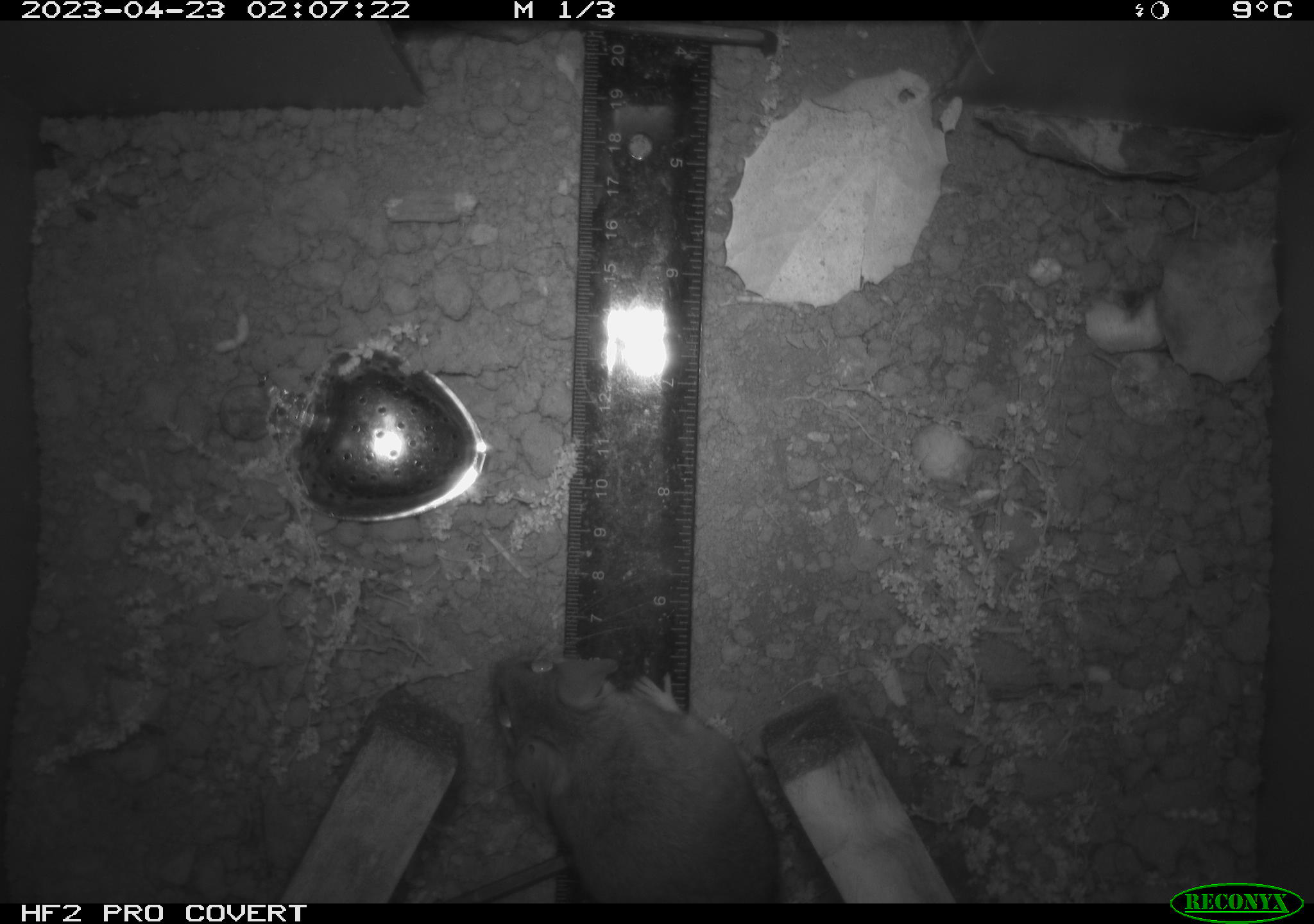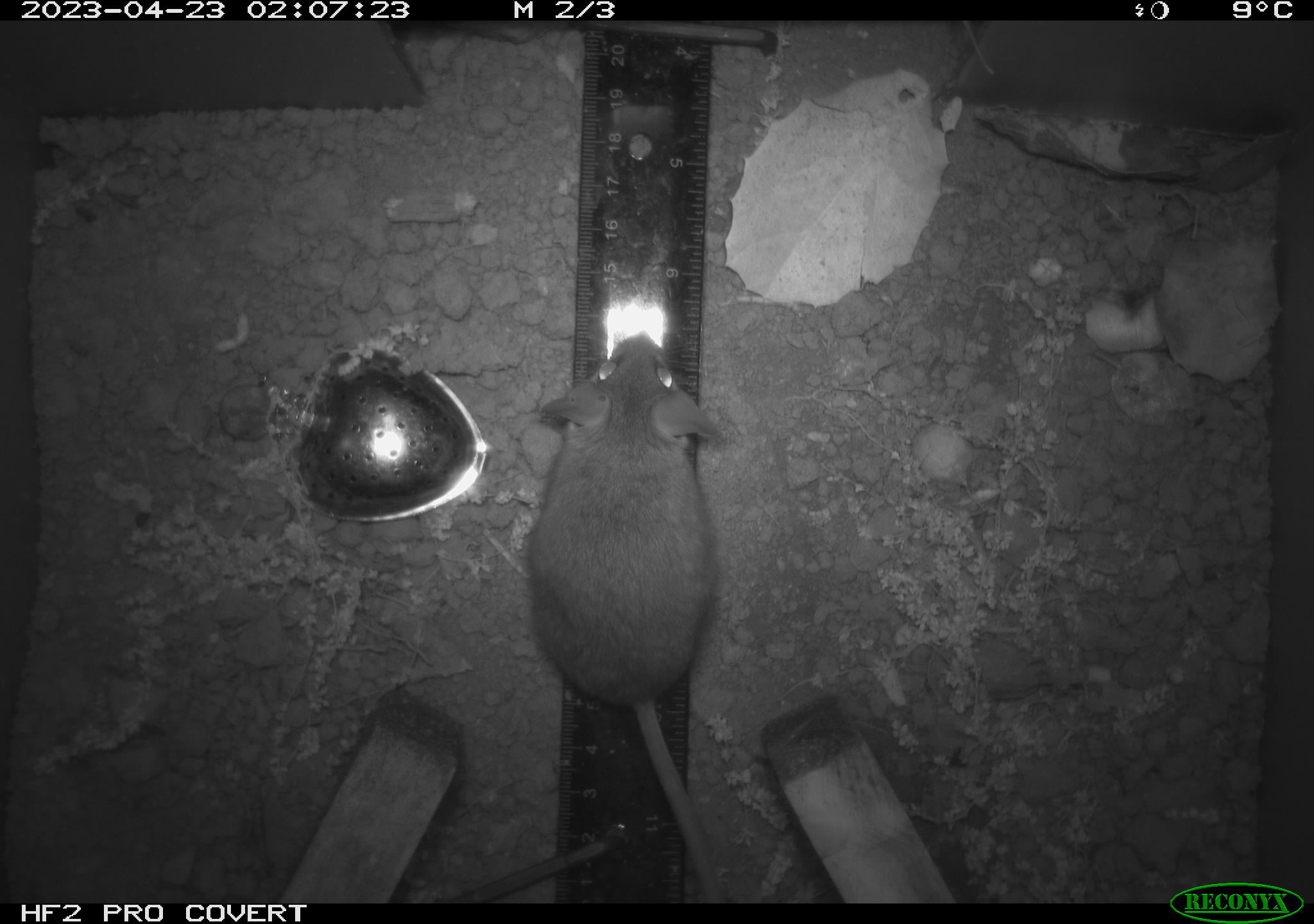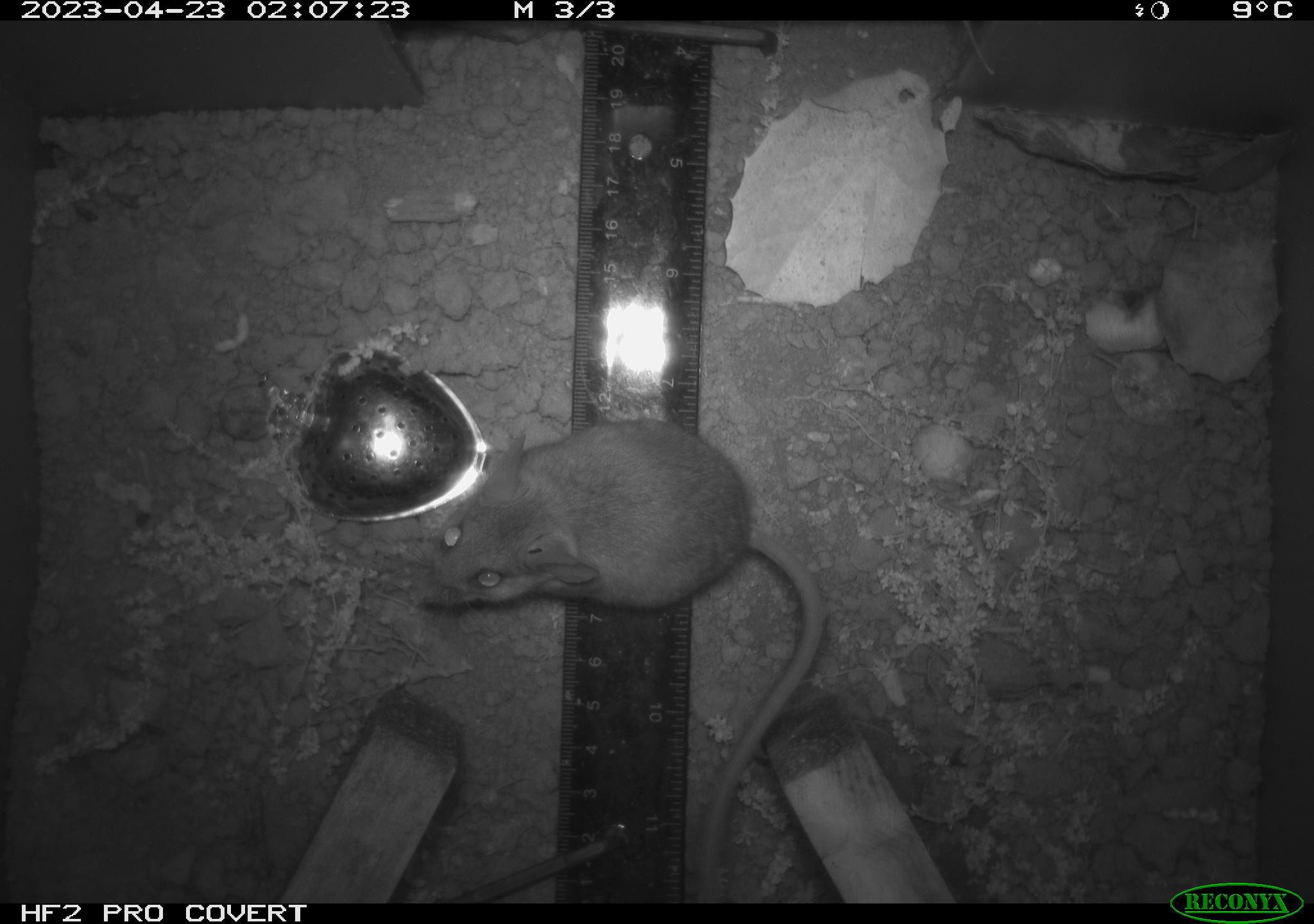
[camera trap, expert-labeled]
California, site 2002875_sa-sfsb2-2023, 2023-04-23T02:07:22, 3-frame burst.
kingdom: Animalia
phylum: Chordata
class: Mammalia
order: Rodentia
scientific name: Rodentia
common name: mouse species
Mouse species (Rodentia).